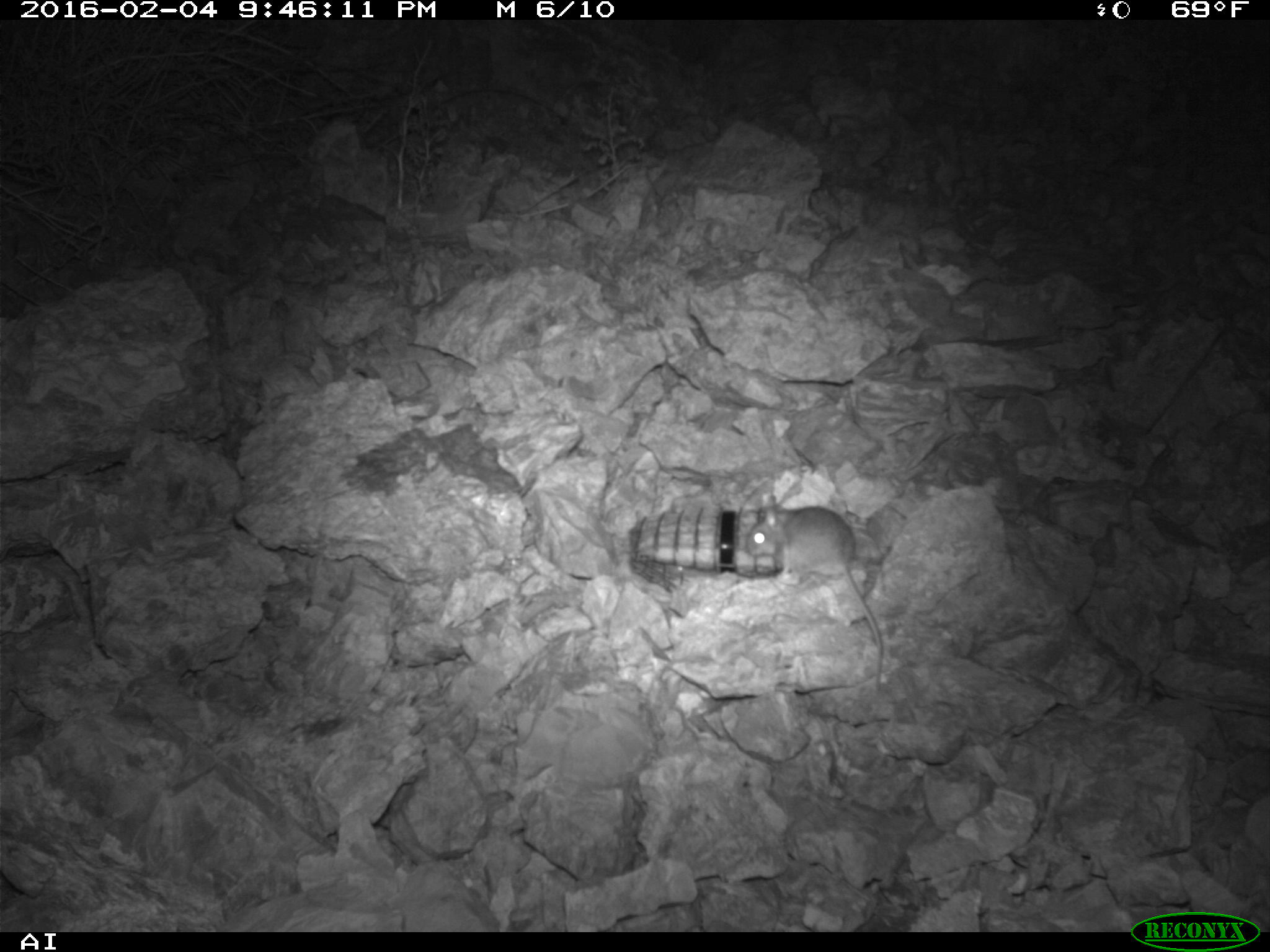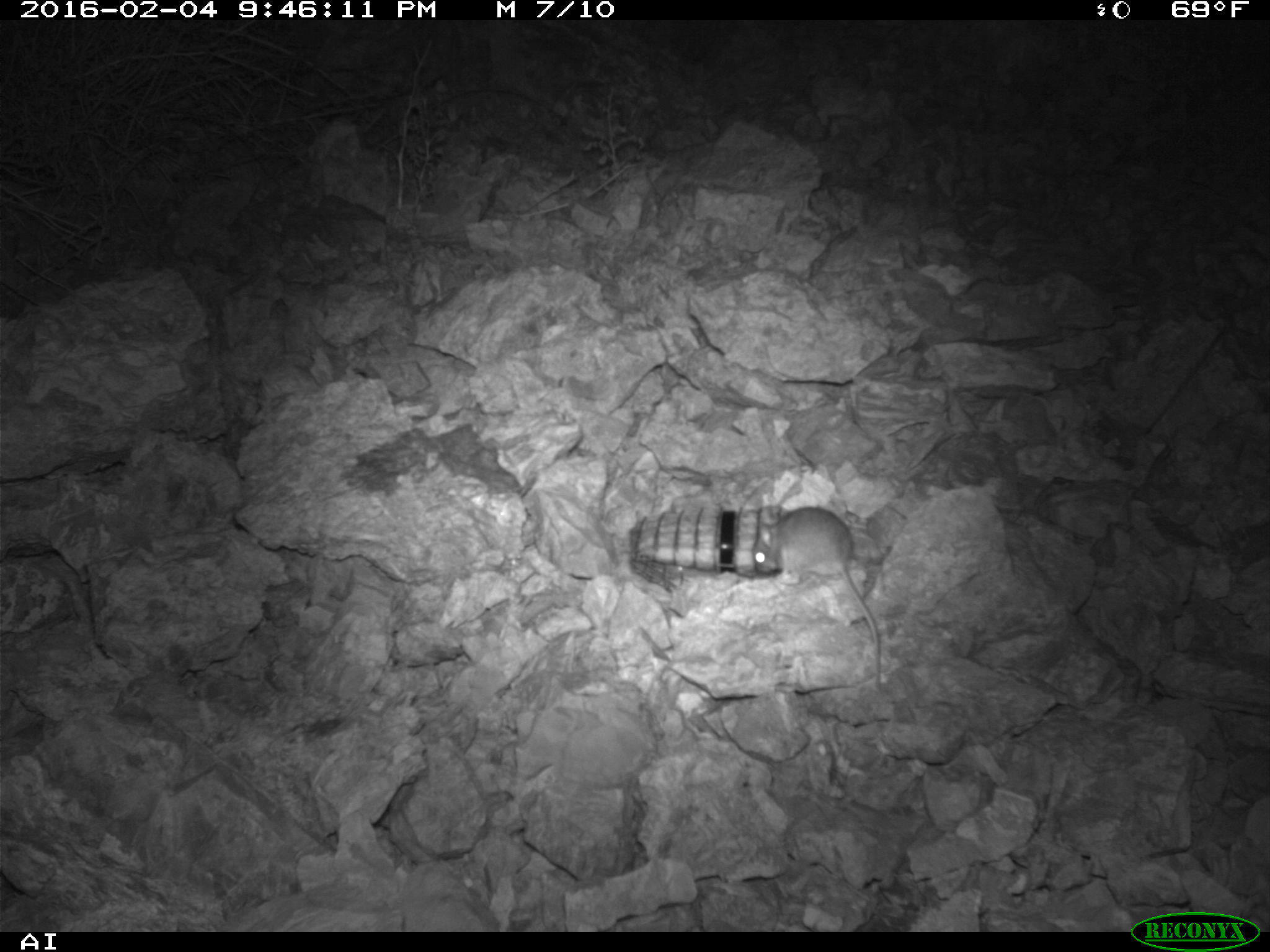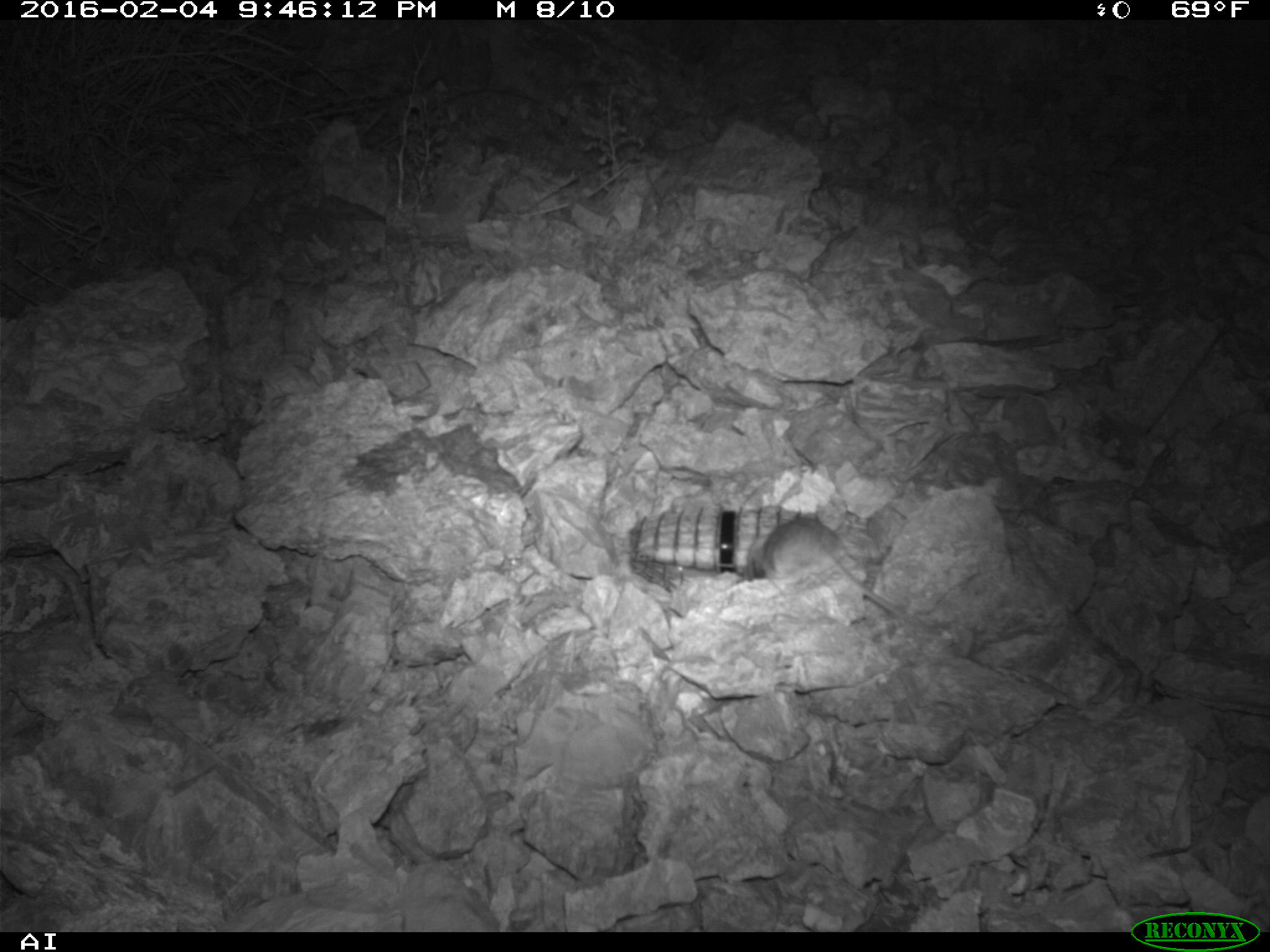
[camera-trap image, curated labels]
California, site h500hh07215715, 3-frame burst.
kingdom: Animalia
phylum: Chordata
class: Mammalia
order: Rodentia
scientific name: Rodentia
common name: rodent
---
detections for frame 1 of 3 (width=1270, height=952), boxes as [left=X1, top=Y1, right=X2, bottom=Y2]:
rodent: [left=745, top=494, right=884, bottom=687]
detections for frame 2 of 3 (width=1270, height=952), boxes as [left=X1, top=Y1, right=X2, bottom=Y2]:
rodent: [left=773, top=508, right=884, bottom=687]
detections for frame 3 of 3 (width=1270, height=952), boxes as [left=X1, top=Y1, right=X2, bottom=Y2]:
rodent: [left=755, top=518, right=898, bottom=614]